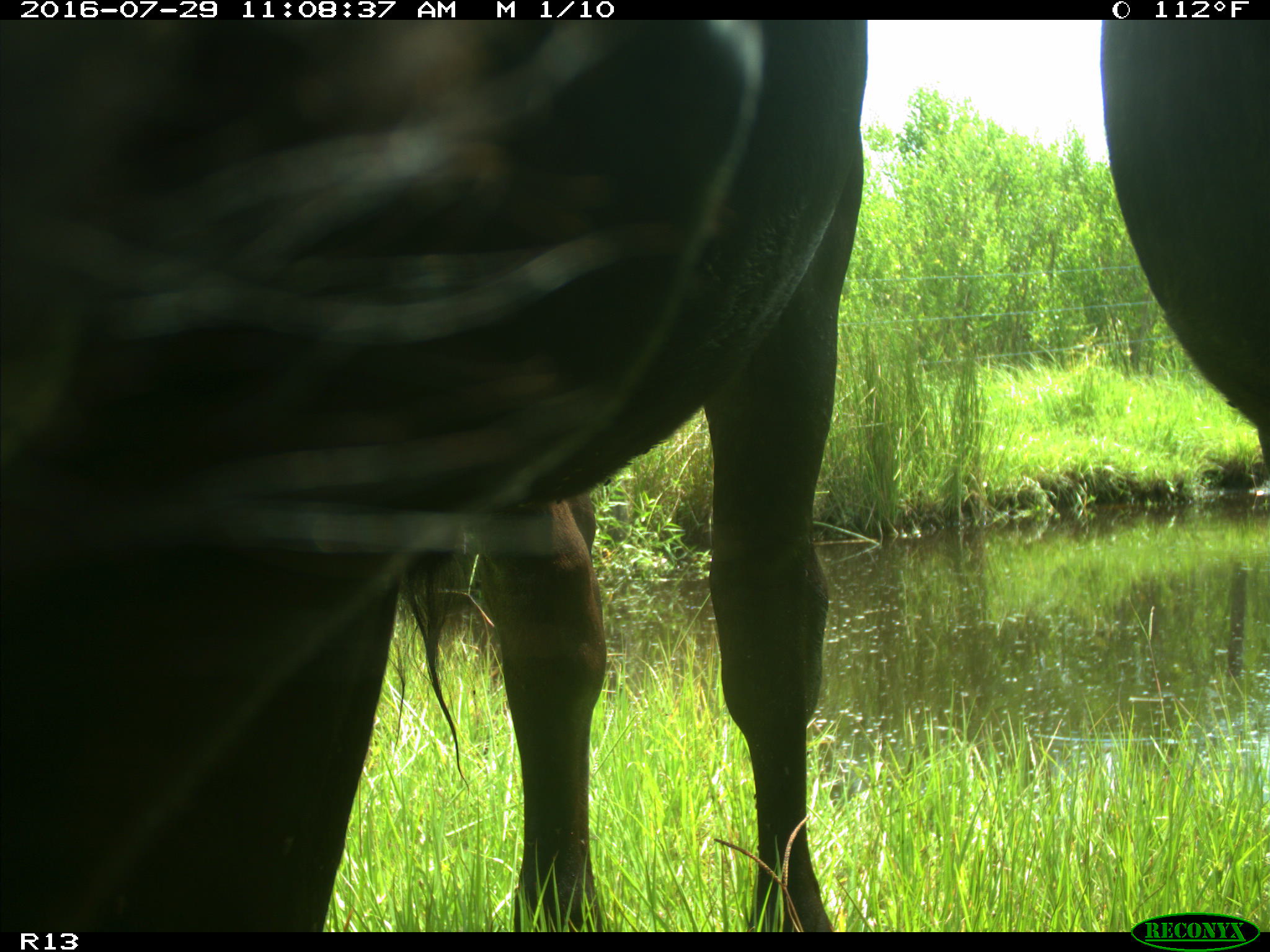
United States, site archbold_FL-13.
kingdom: Animalia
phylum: Chordata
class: Mammalia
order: Artiodactyla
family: Bovidae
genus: Bos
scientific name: Bos taurus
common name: domestic cow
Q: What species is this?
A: Bos taurus (domestic cow).